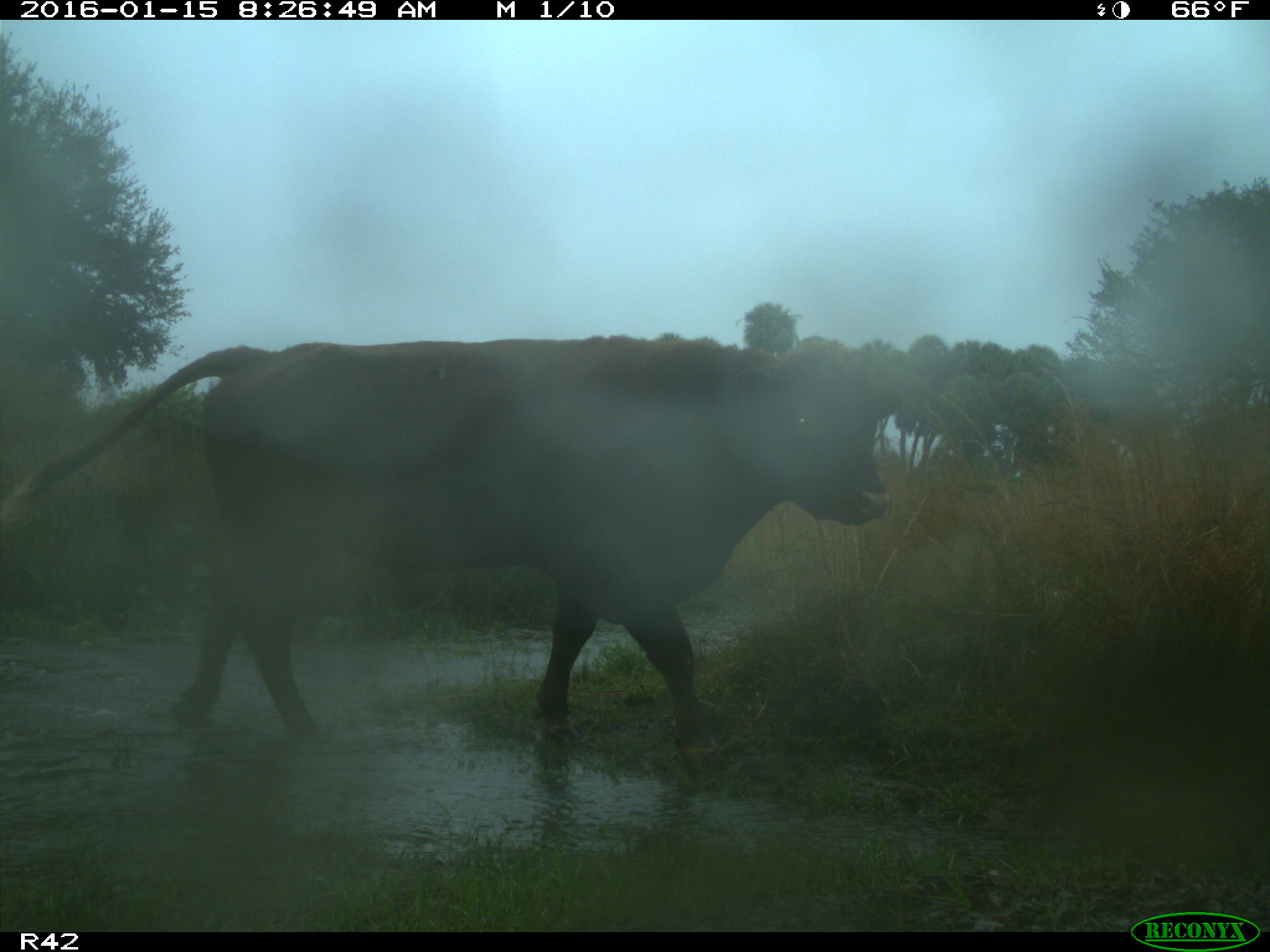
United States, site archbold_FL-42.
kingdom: Animalia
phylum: Chordata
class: Mammalia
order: Artiodactyla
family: Bovidae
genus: Bos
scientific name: Bos taurus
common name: domestic cow